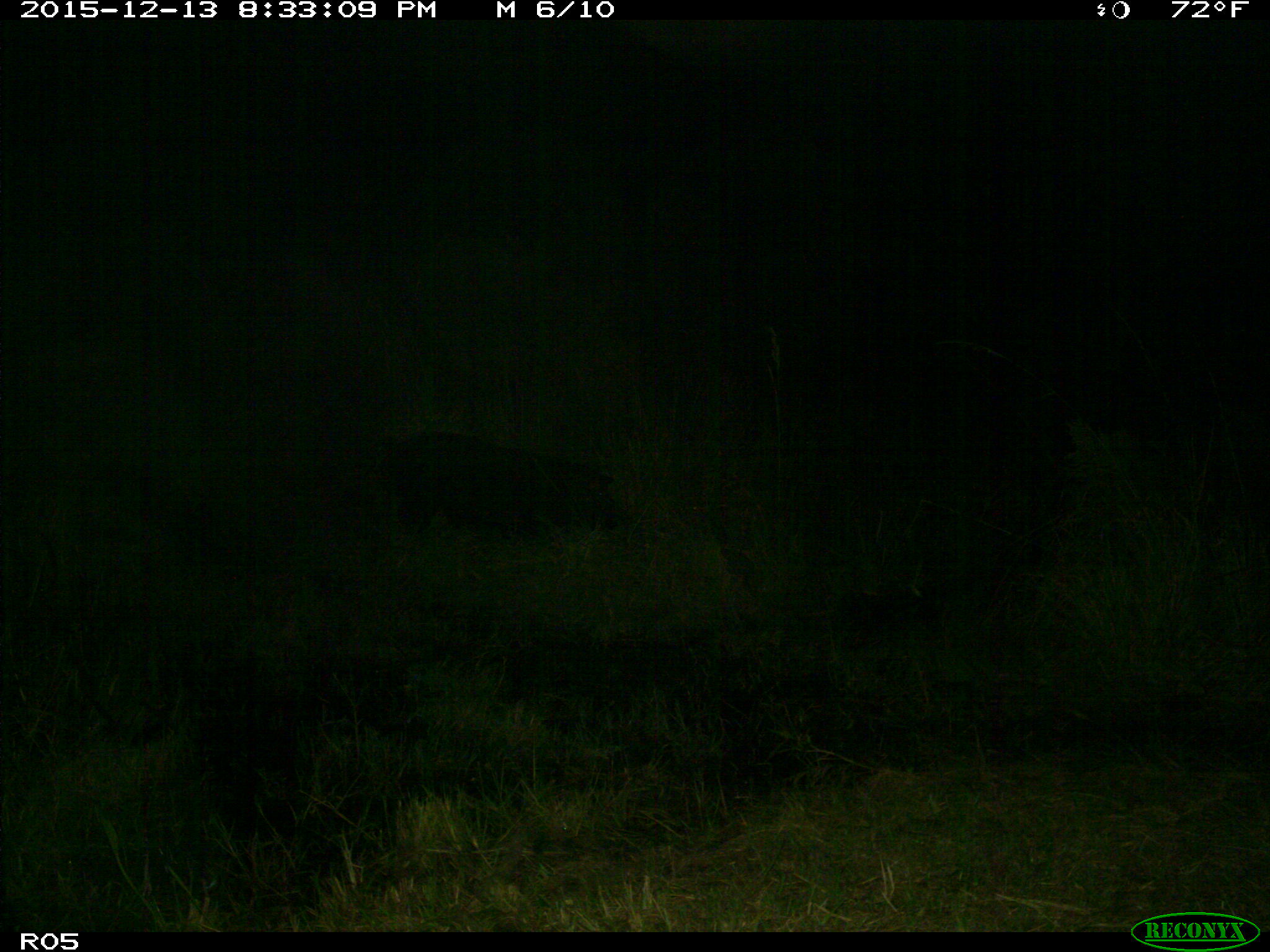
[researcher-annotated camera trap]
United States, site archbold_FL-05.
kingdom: Animalia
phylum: Chordata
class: Mammalia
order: Artiodactyla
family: Suidae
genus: Sus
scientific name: Sus scrofa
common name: wild boar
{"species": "Sus scrofa (wild boar)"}